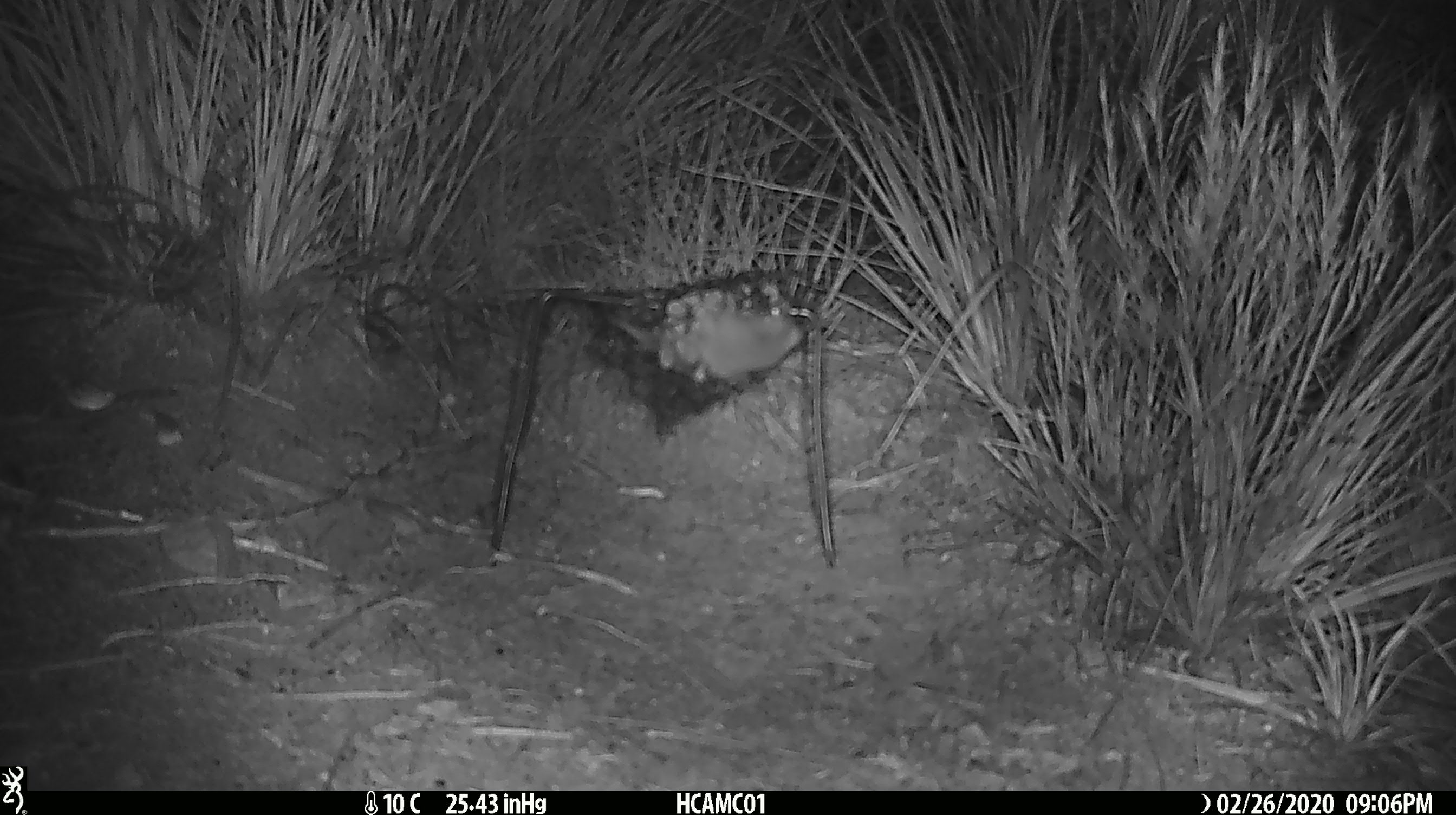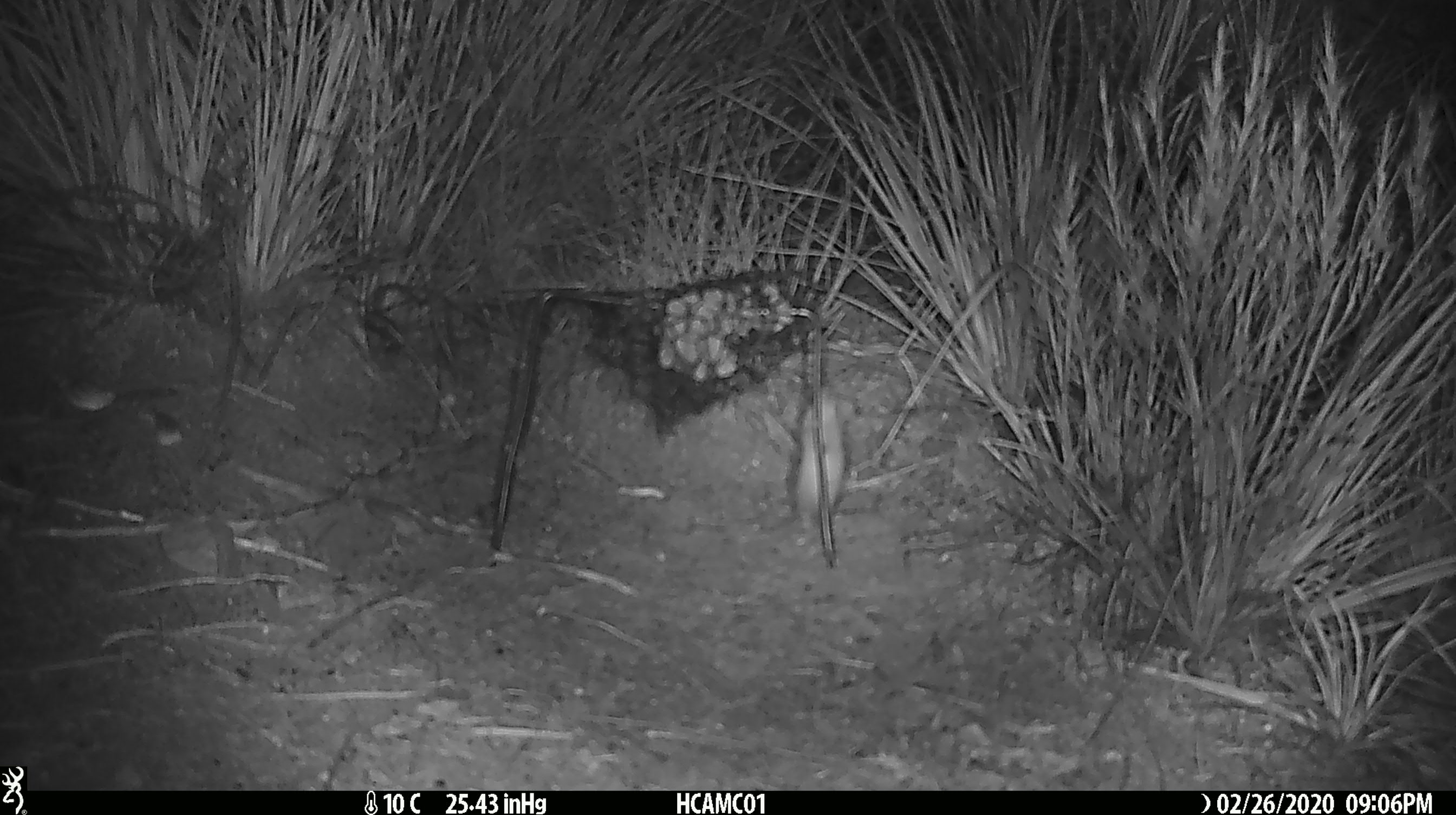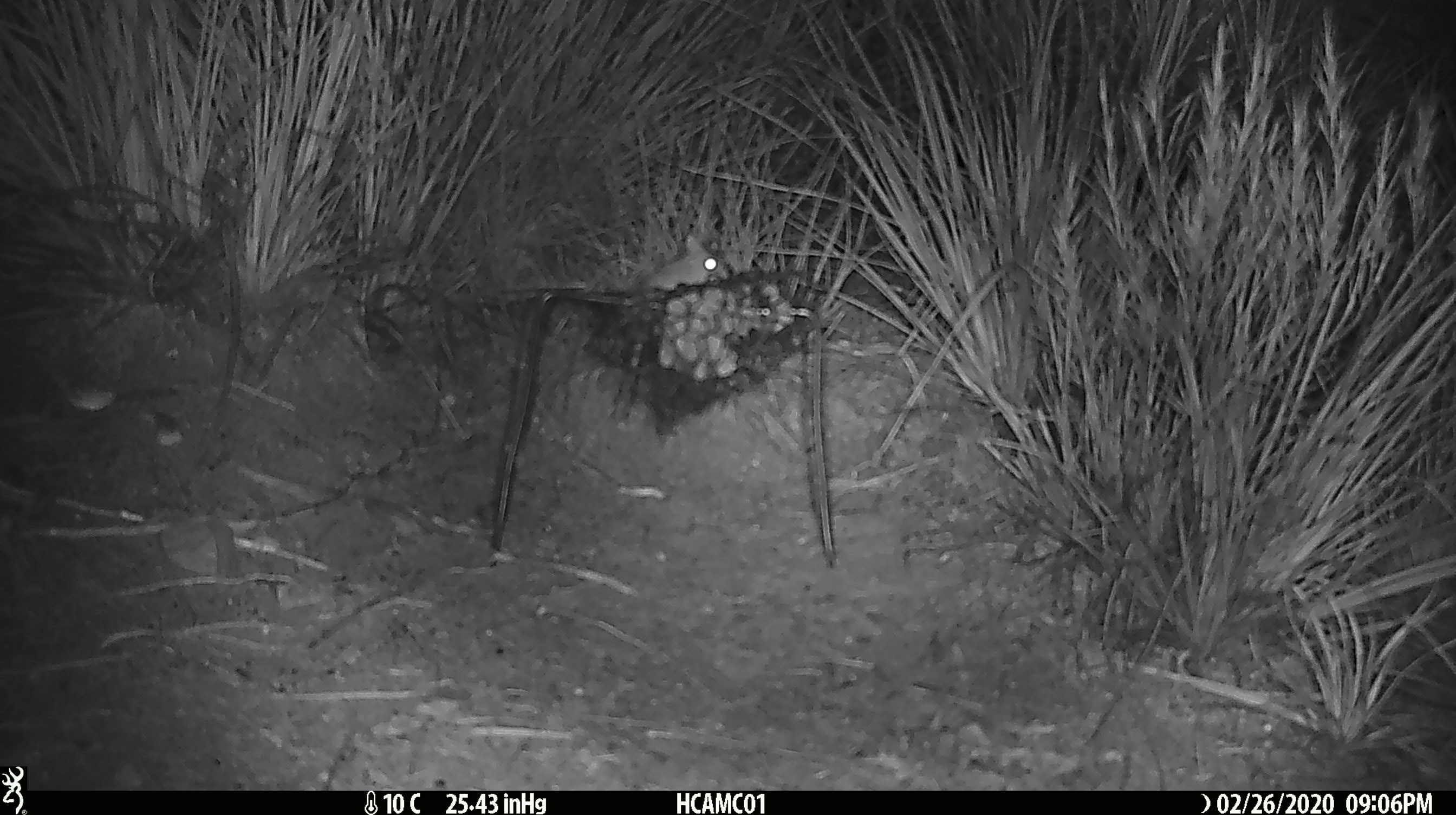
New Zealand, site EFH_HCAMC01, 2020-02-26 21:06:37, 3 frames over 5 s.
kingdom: Animalia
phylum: Chordata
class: Mammalia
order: Rodentia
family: Muridae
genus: Mus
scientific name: Mus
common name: mouse